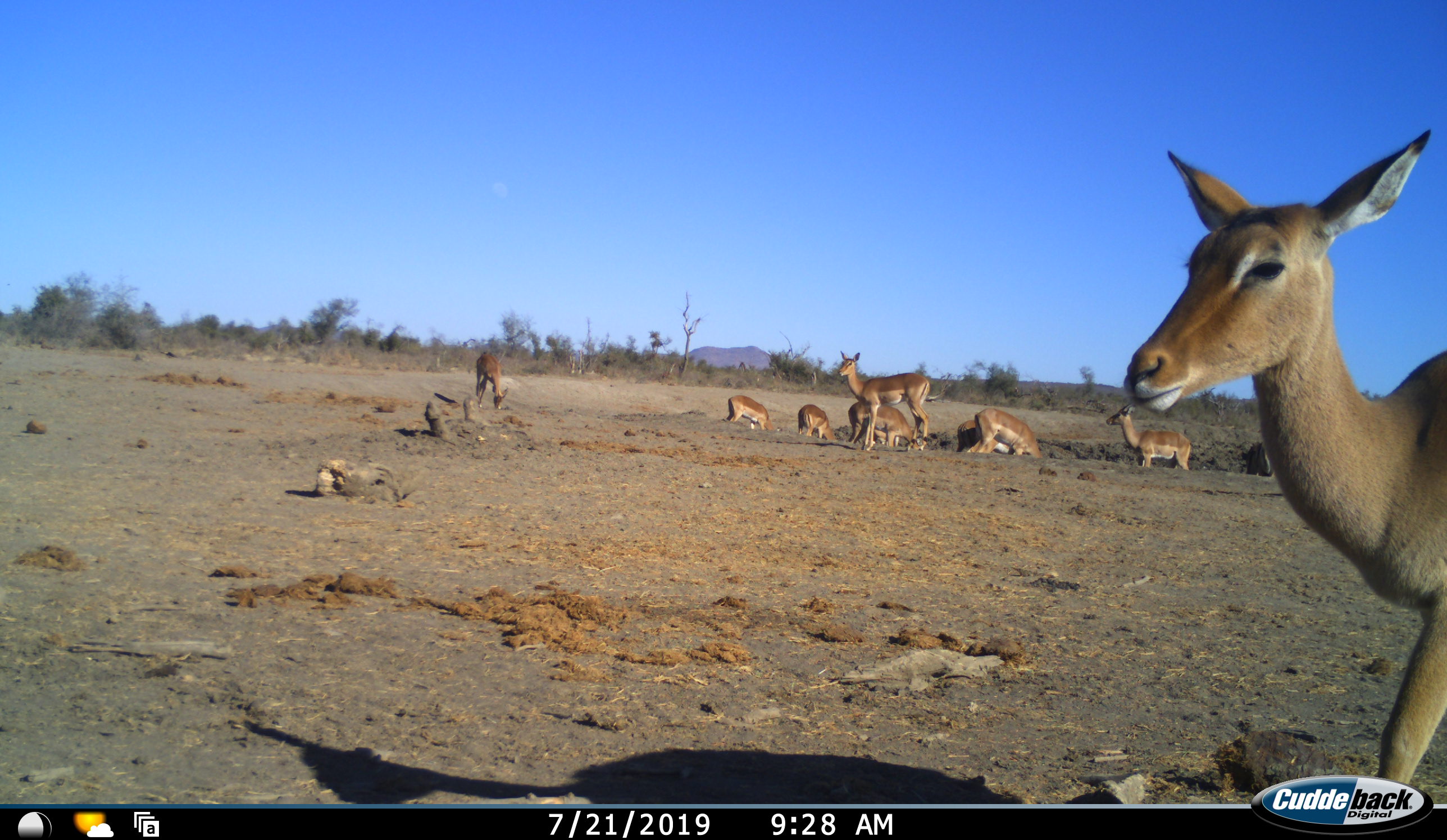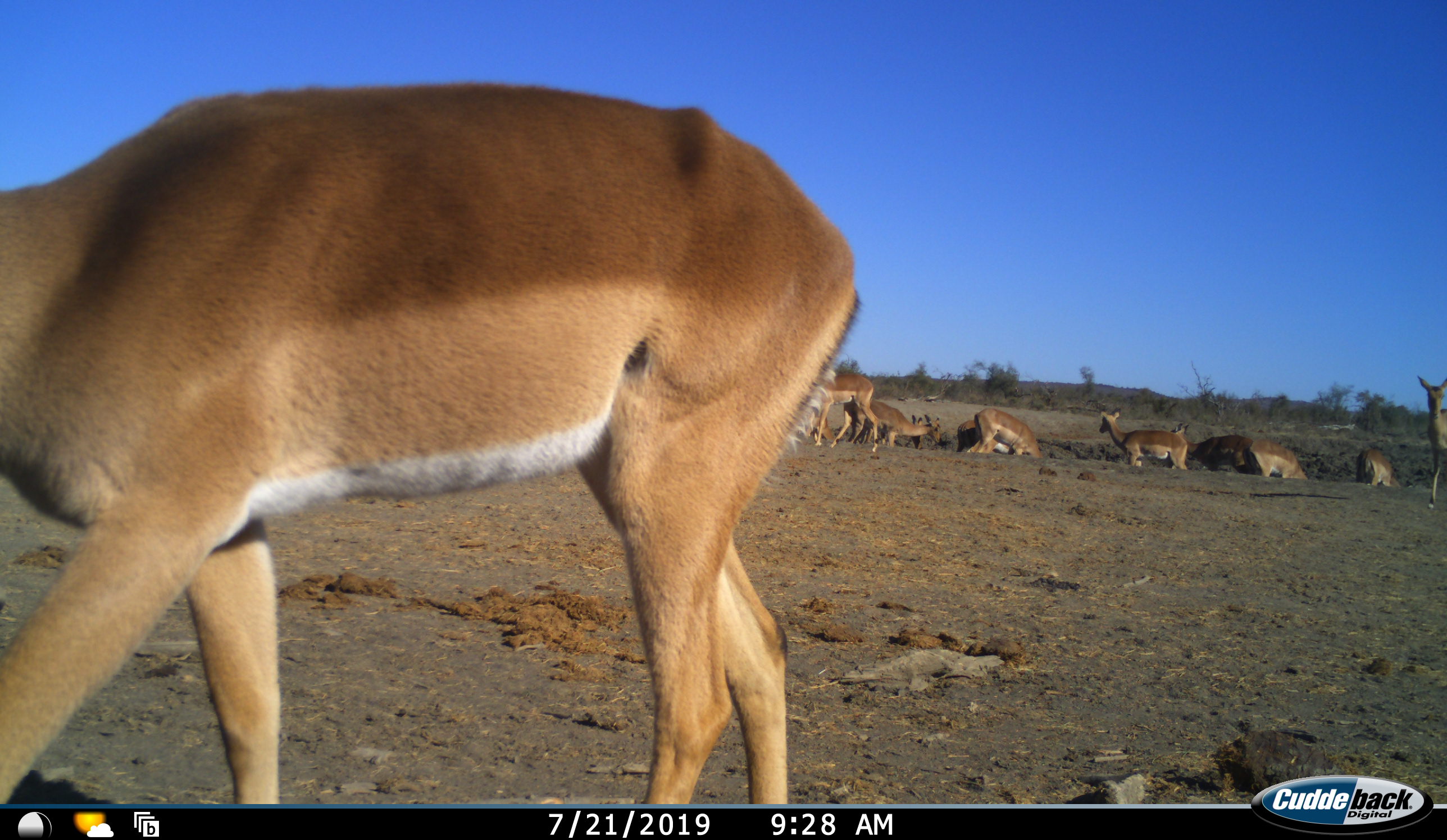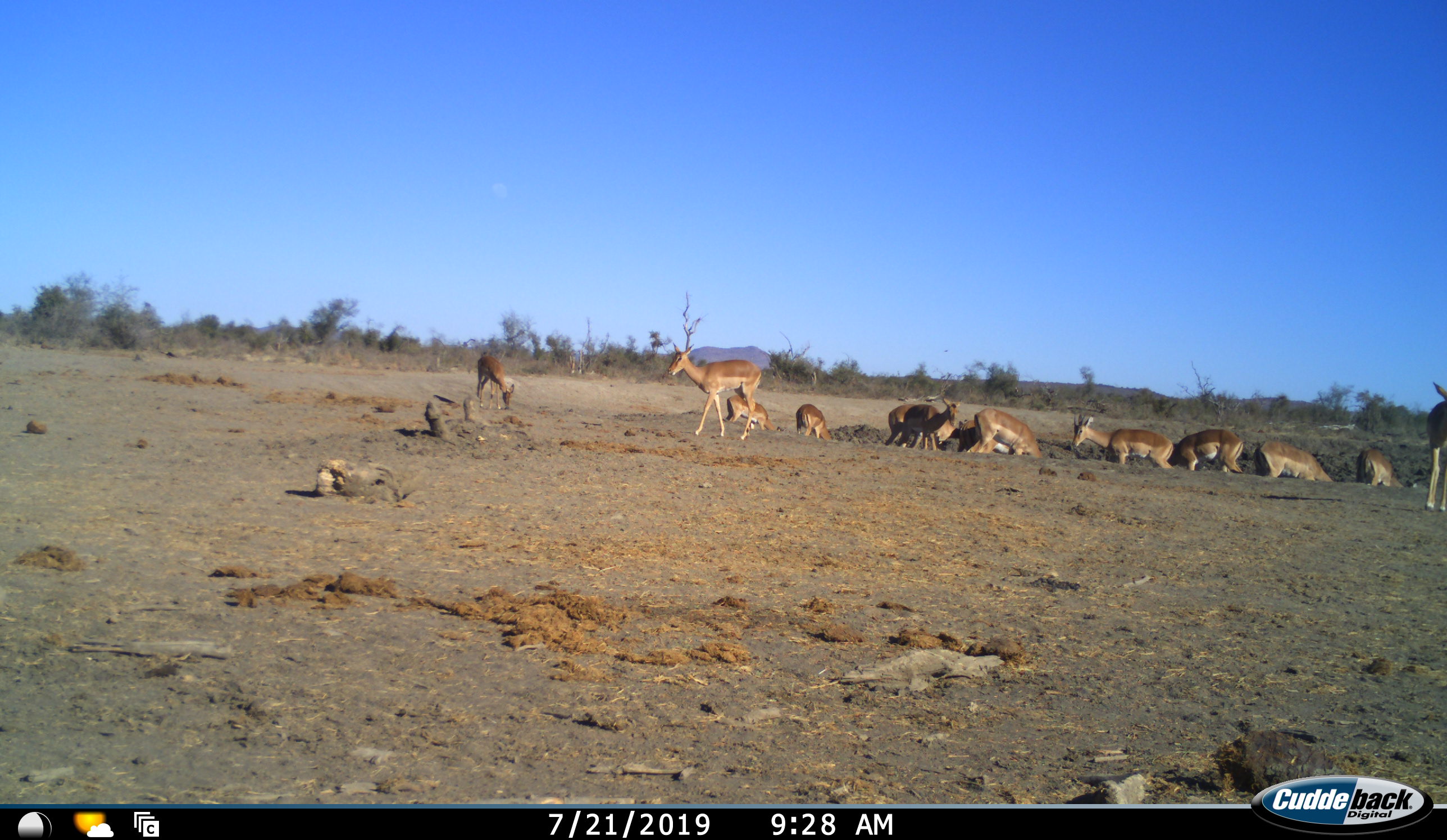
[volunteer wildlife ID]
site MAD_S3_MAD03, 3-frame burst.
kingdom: Animalia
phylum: Chordata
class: Mammalia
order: Artiodactyla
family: Bovidae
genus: Aepyceros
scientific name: Aepyceros melampus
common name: impala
Impala (Aepyceros melampus), count 11-50. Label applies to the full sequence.